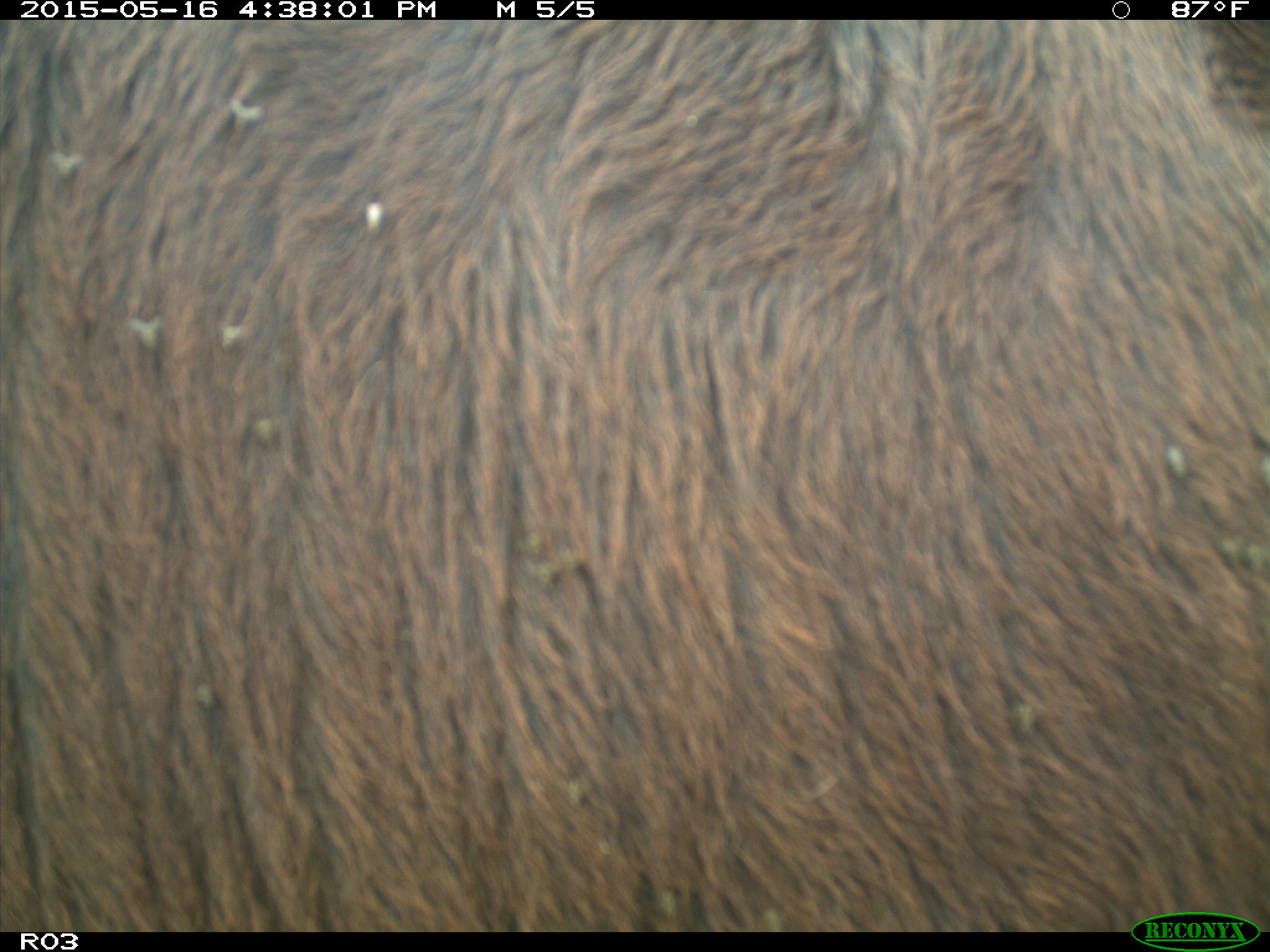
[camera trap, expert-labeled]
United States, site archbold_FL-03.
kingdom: Animalia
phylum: Chordata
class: Mammalia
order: Artiodactyla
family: Bovidae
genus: Bos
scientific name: Bos taurus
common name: domestic cow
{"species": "Bos taurus (domestic cow)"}